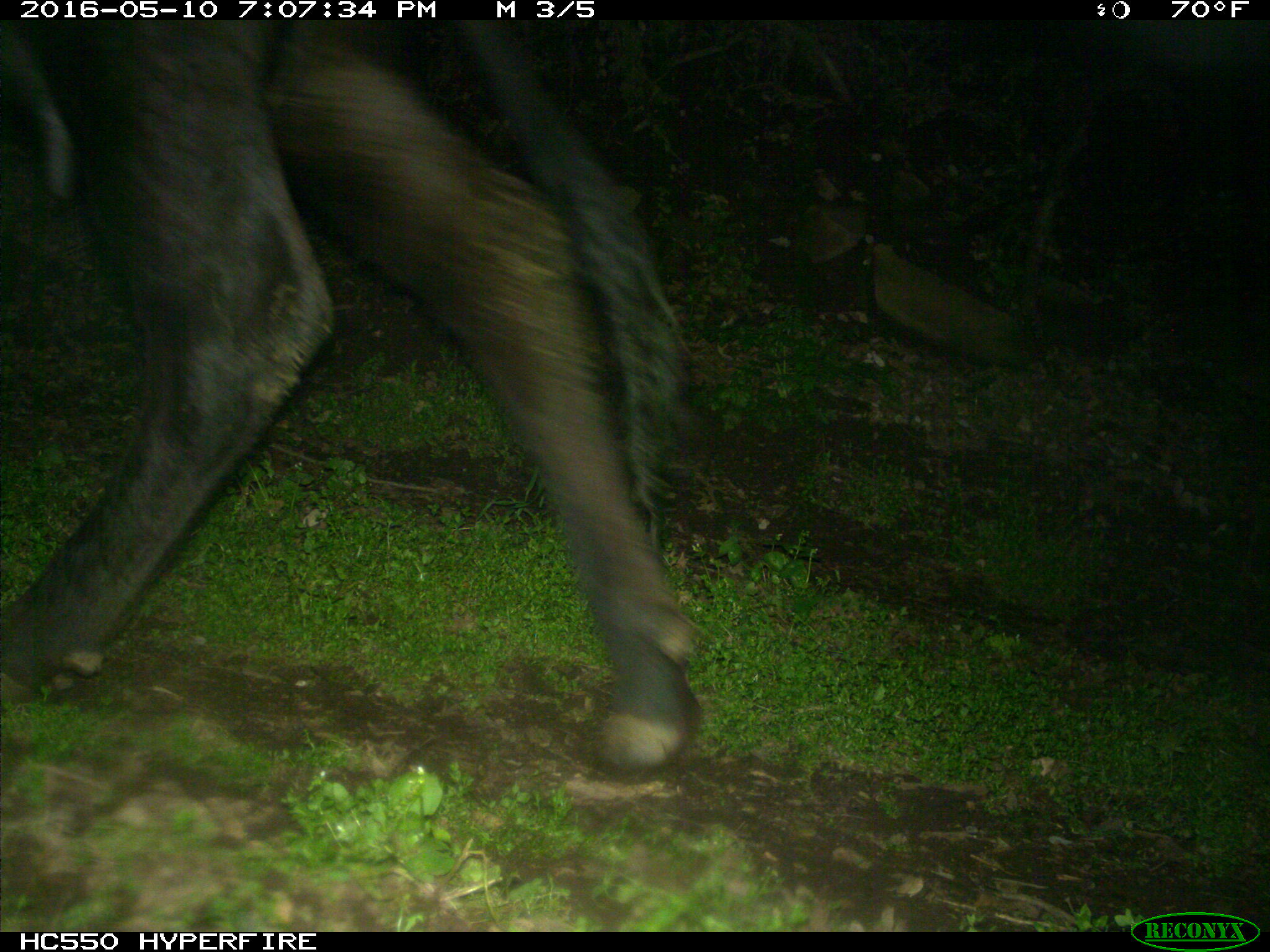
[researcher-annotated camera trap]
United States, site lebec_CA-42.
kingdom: Animalia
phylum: Chordata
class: Mammalia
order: Artiodactyla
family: Bovidae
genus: Bos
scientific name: Bos taurus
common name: domestic cow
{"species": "Bos taurus (domestic cow)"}